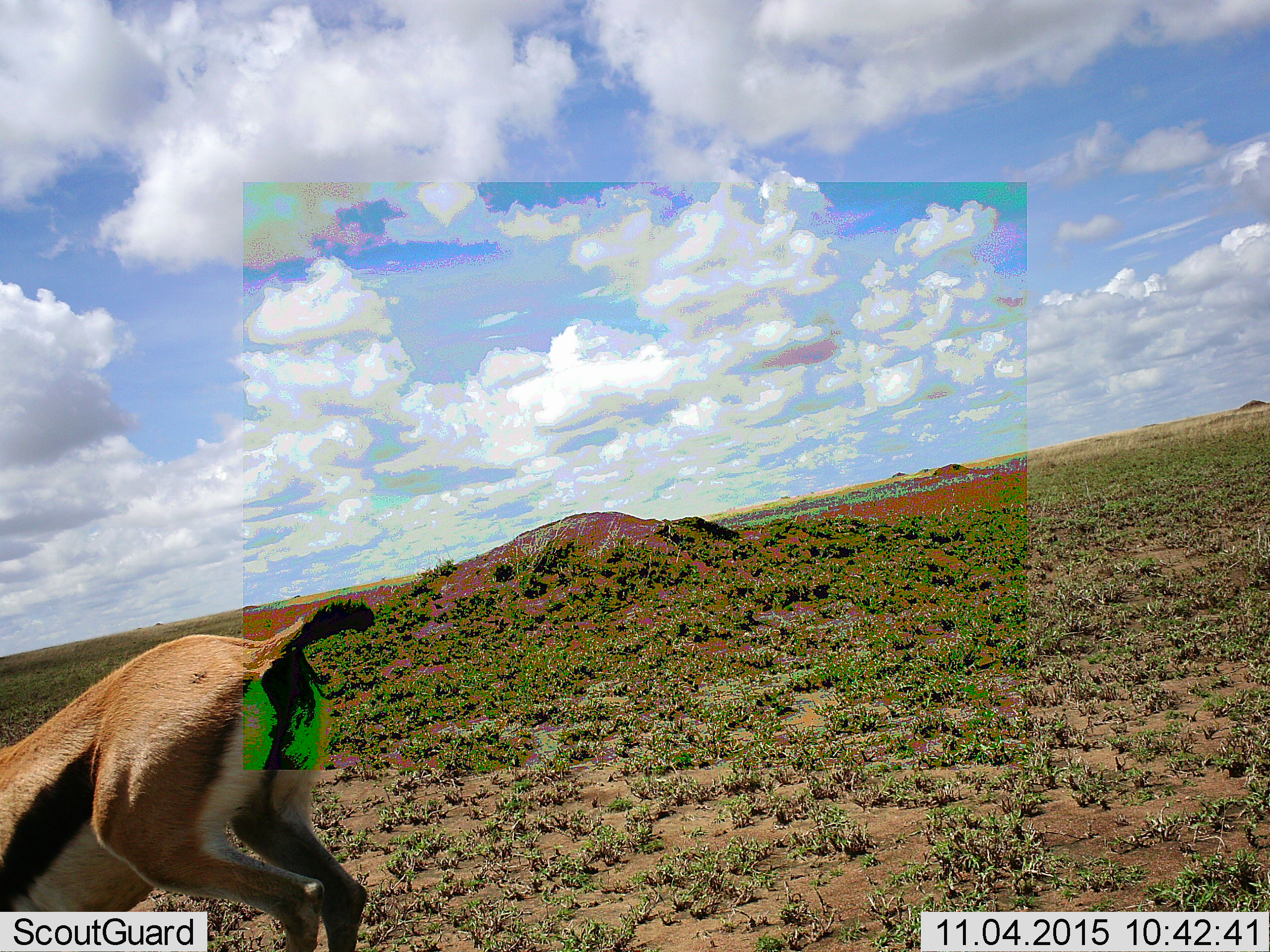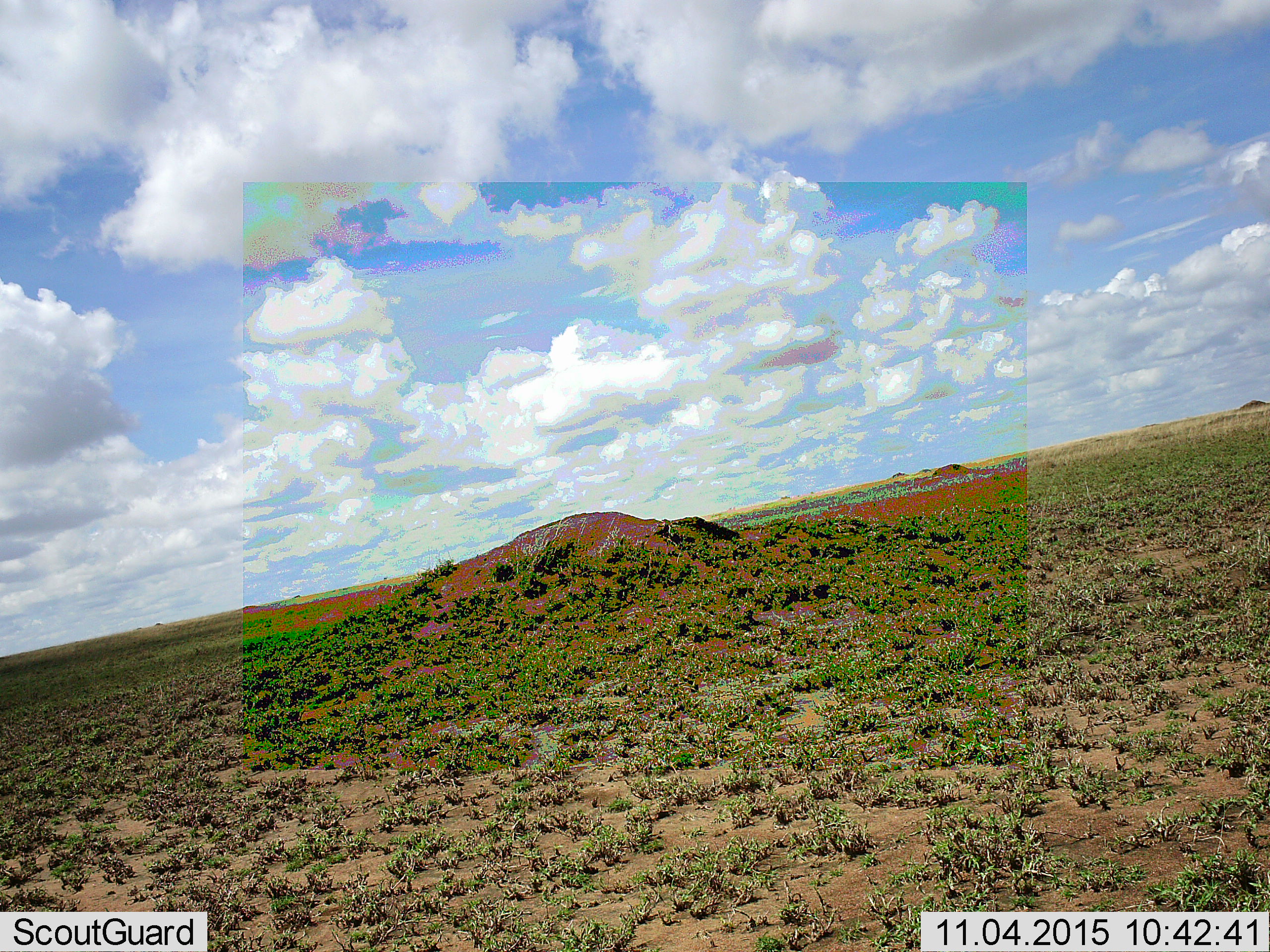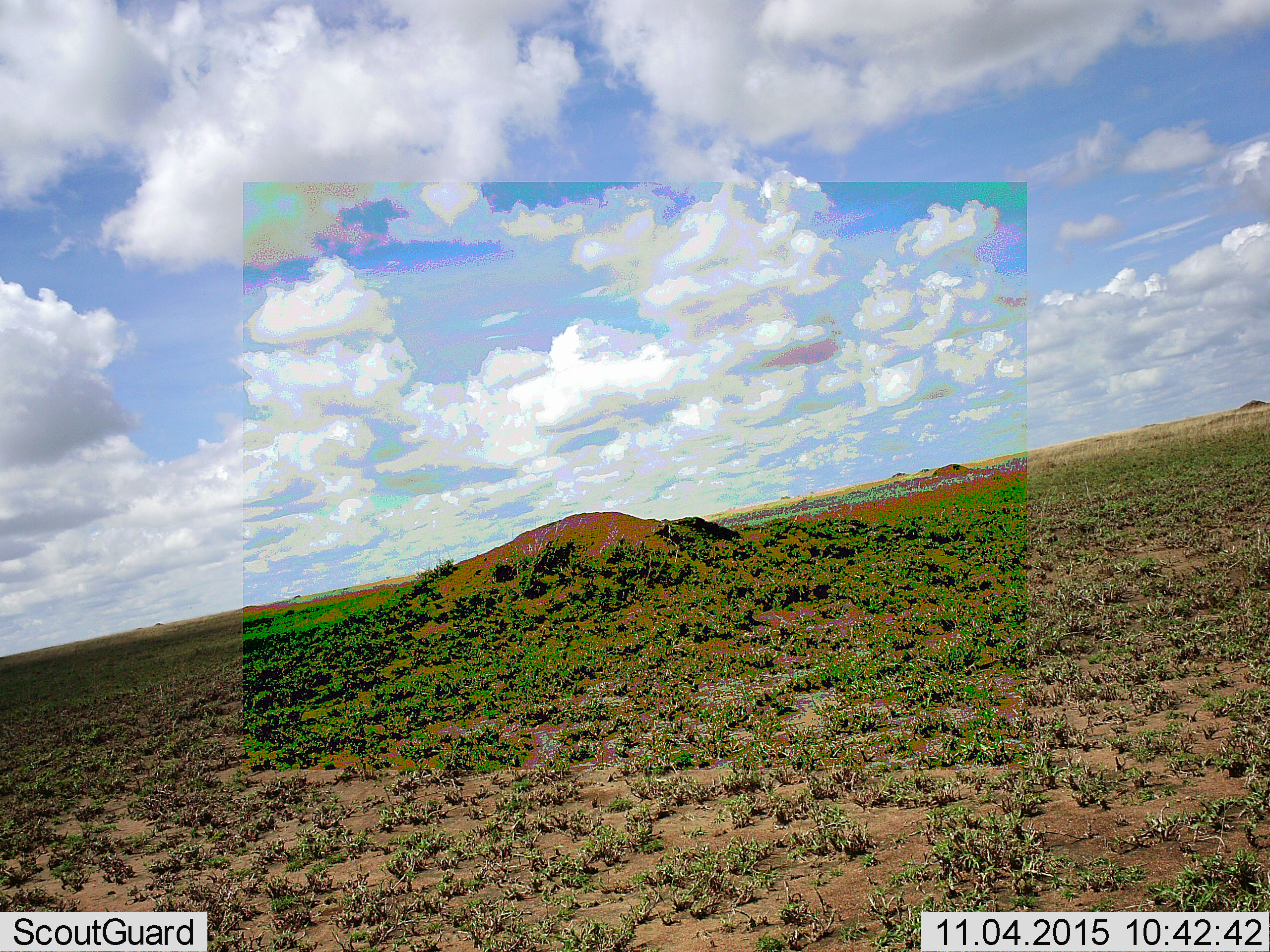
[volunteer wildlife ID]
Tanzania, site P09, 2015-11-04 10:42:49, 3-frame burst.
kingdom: Animalia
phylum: Chordata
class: Mammalia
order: Artiodactyla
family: Bovidae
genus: Eudorcas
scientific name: Eudorcas thomsonii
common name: thomson's gazelle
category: gazellethomsons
Gazellethomsons (thomson's gazelle) (Eudorcas thomsonii), count 1. Behavior (volunteer vote fractions): standing 0%, resting 0%, moving 88%, interacting 0%. Young present (vote fraction): 0%. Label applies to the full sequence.